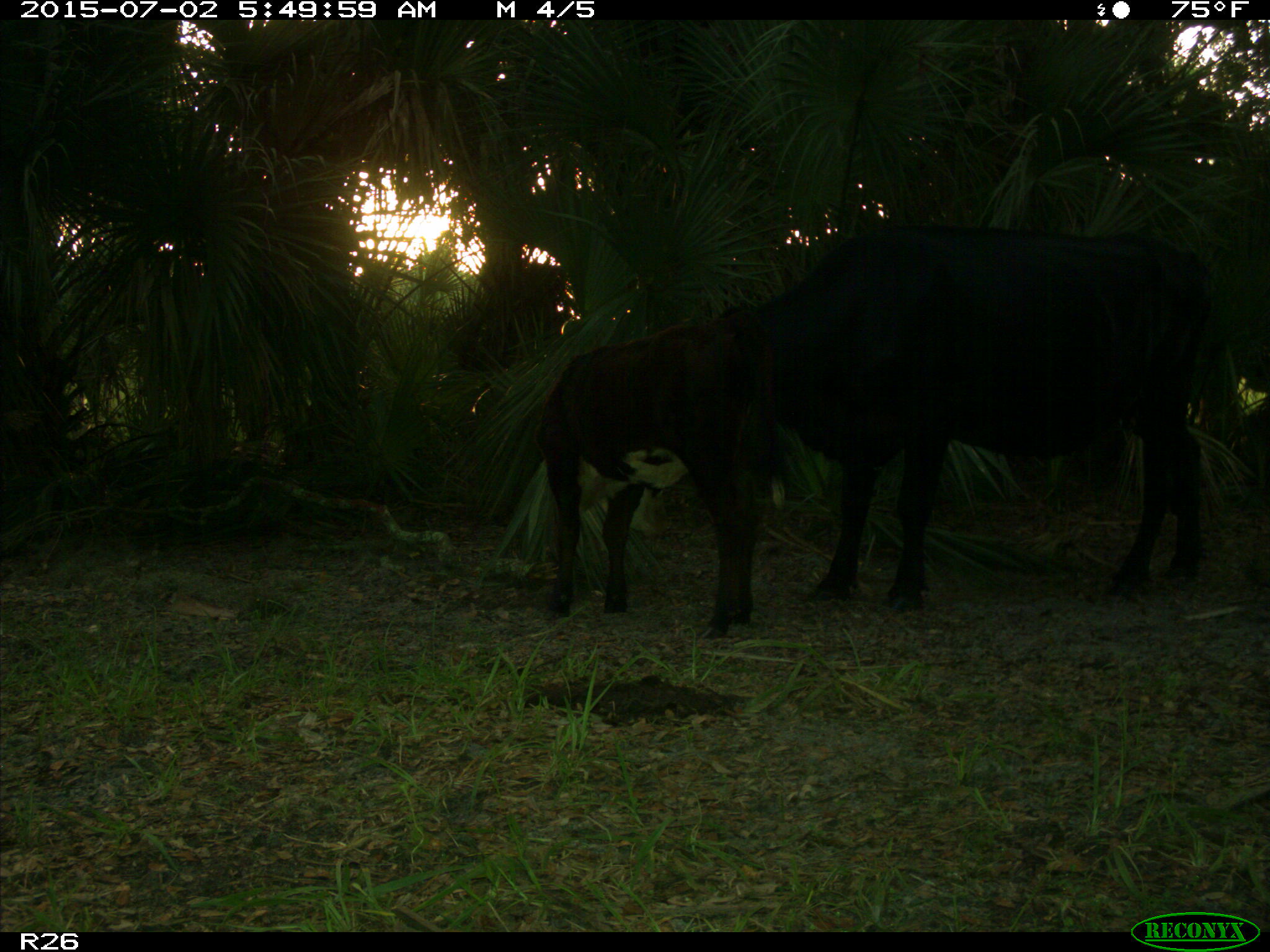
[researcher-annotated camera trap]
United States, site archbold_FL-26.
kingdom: Animalia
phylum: Chordata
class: Mammalia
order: Artiodactyla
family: Bovidae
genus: Bos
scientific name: Bos taurus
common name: domestic cow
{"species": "Bos taurus (domestic cow)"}